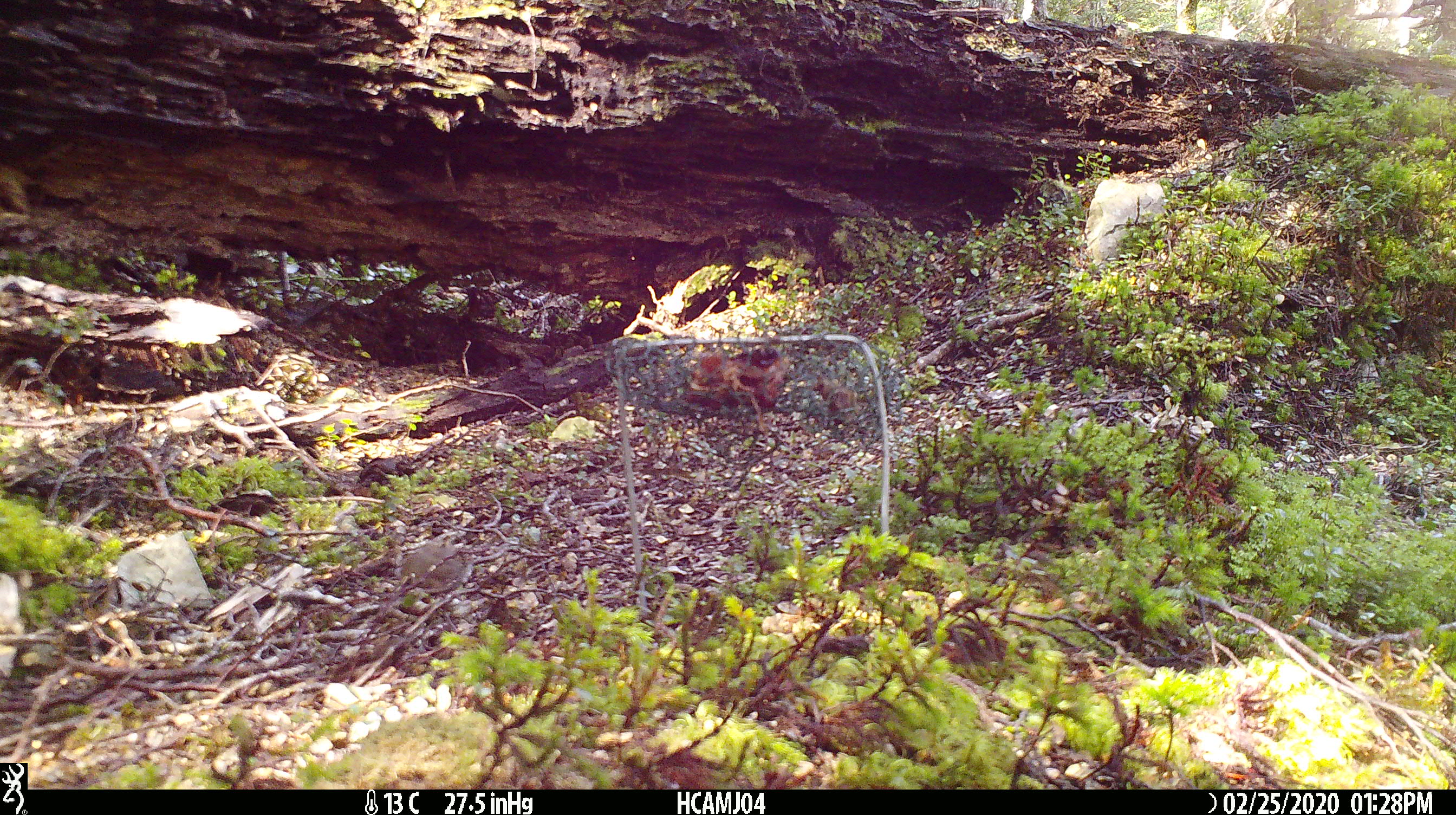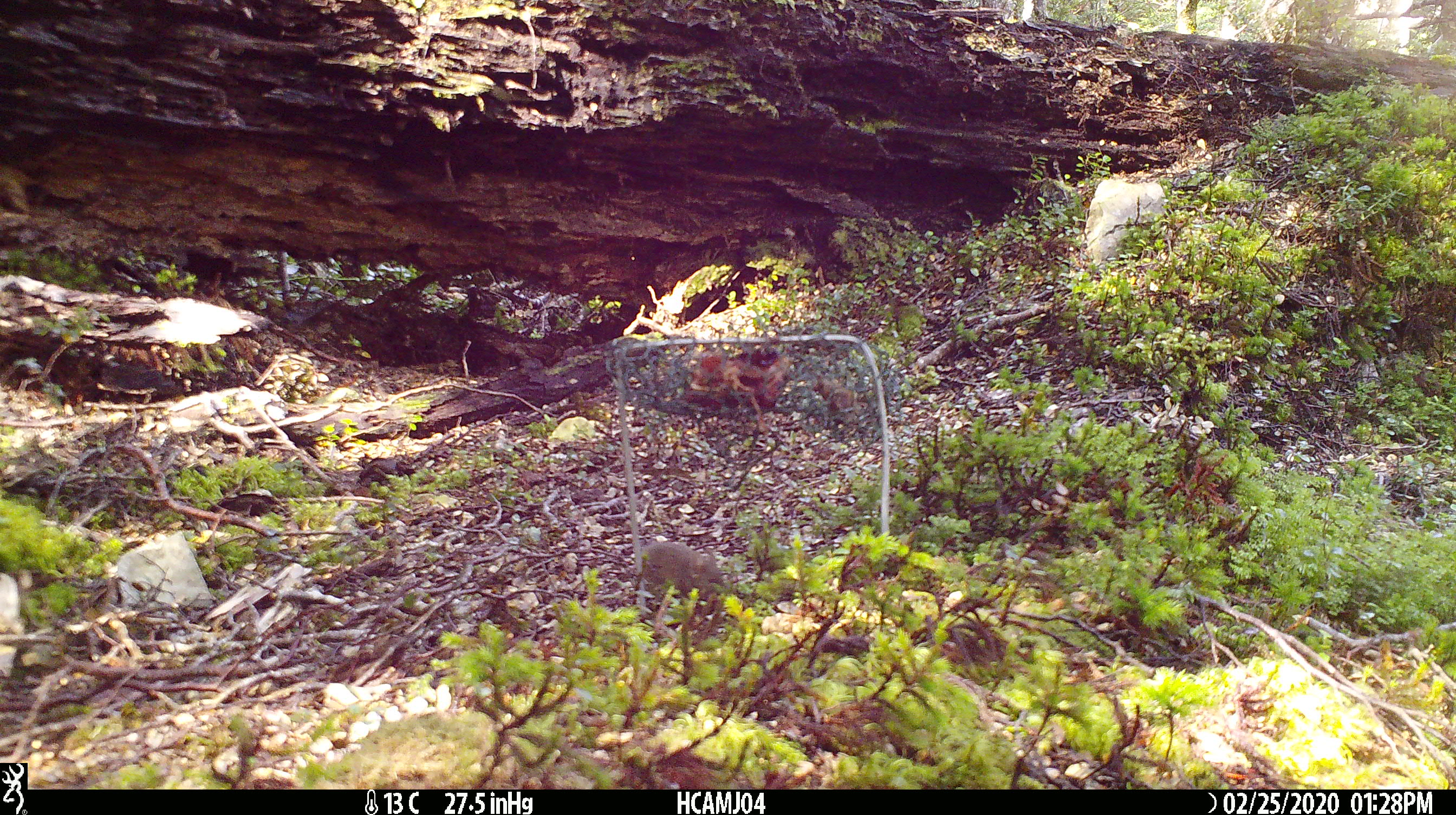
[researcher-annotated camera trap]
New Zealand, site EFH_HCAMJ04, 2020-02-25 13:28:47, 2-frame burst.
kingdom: Animalia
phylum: Chordata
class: Mammalia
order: Rodentia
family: Muridae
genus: Mus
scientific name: Mus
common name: mouse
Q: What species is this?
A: Mouse (Mus).